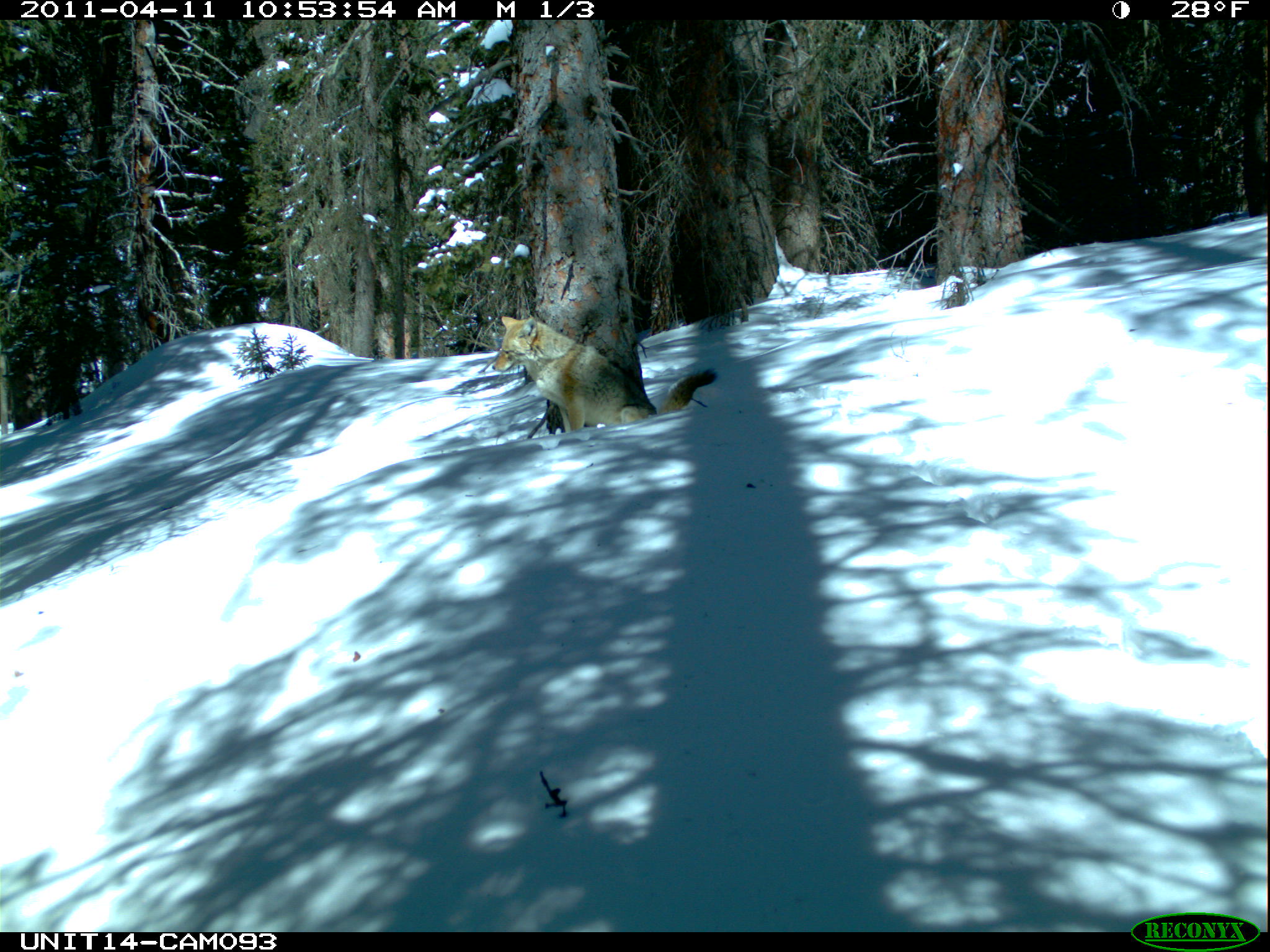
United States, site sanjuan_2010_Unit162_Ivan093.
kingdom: Animalia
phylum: Chordata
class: Mammalia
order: Carnivora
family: Canidae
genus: Canis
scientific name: Canis latrans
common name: coyote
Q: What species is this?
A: Canis latrans (coyote).